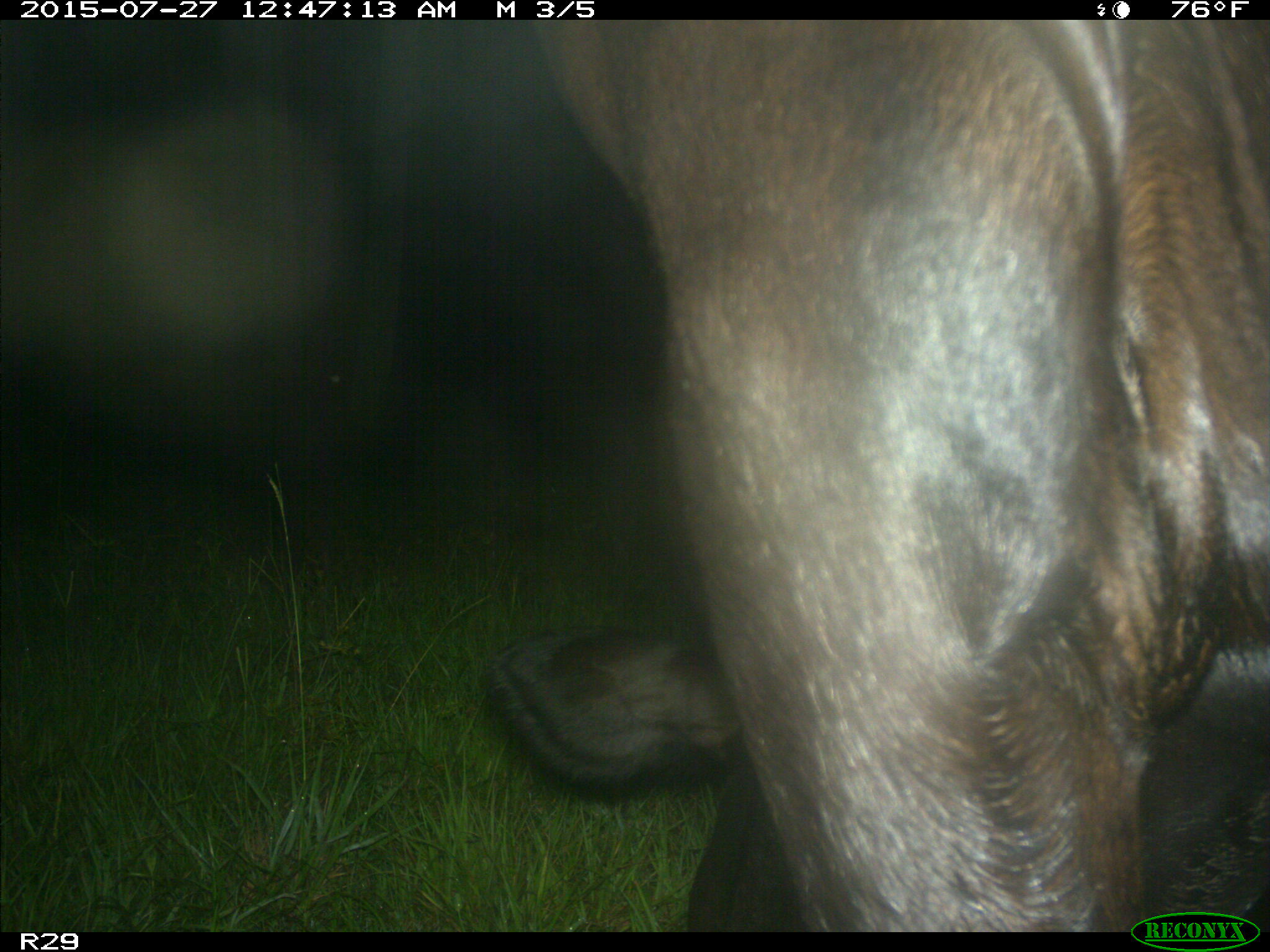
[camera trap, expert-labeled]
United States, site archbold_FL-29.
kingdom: Animalia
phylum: Chordata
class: Mammalia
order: Artiodactyla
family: Bovidae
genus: Bos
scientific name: Bos taurus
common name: domestic cow